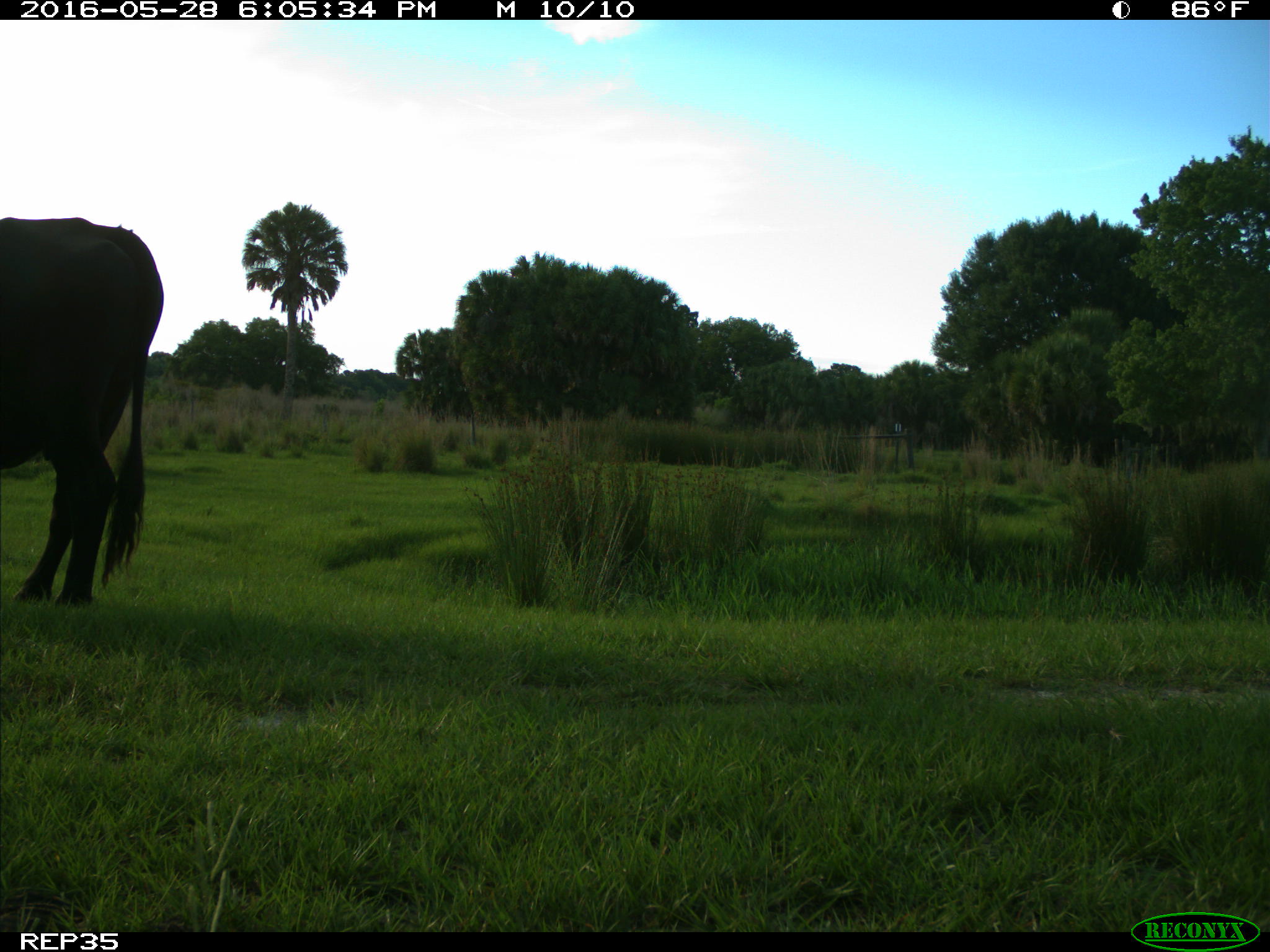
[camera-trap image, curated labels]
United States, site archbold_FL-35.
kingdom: Animalia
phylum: Chordata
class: Mammalia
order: Artiodactyla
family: Bovidae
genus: Bos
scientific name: Bos taurus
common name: domestic cow